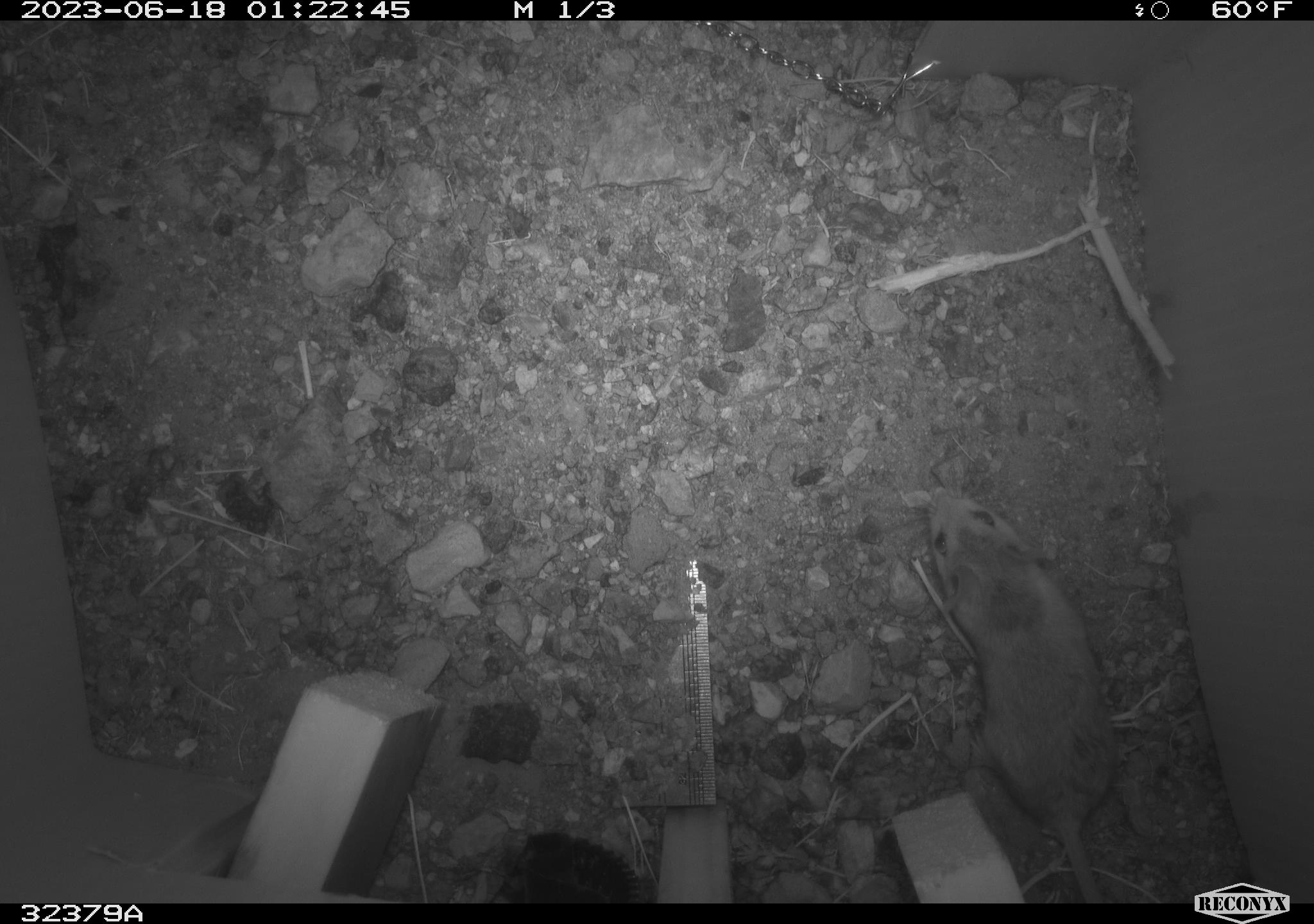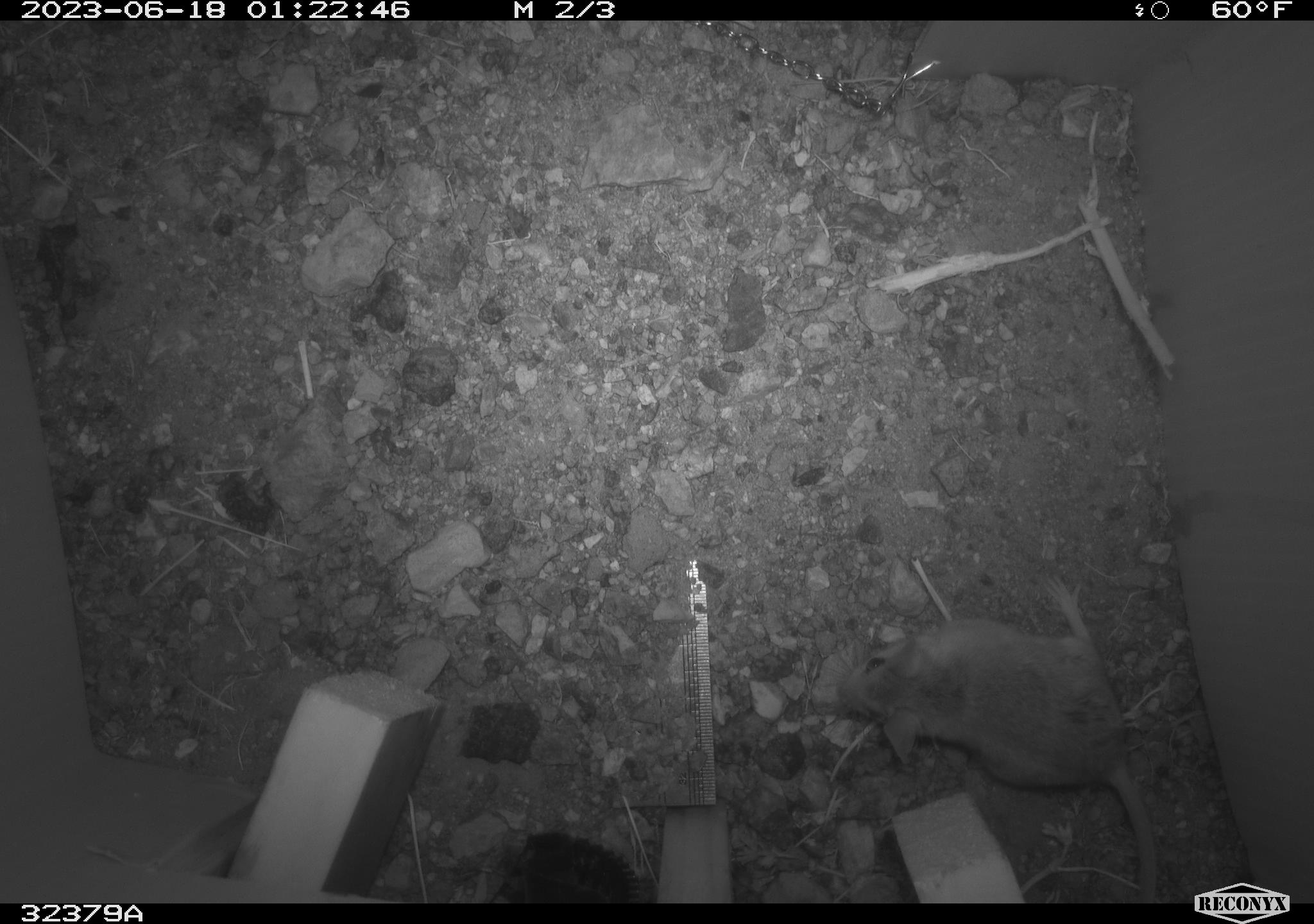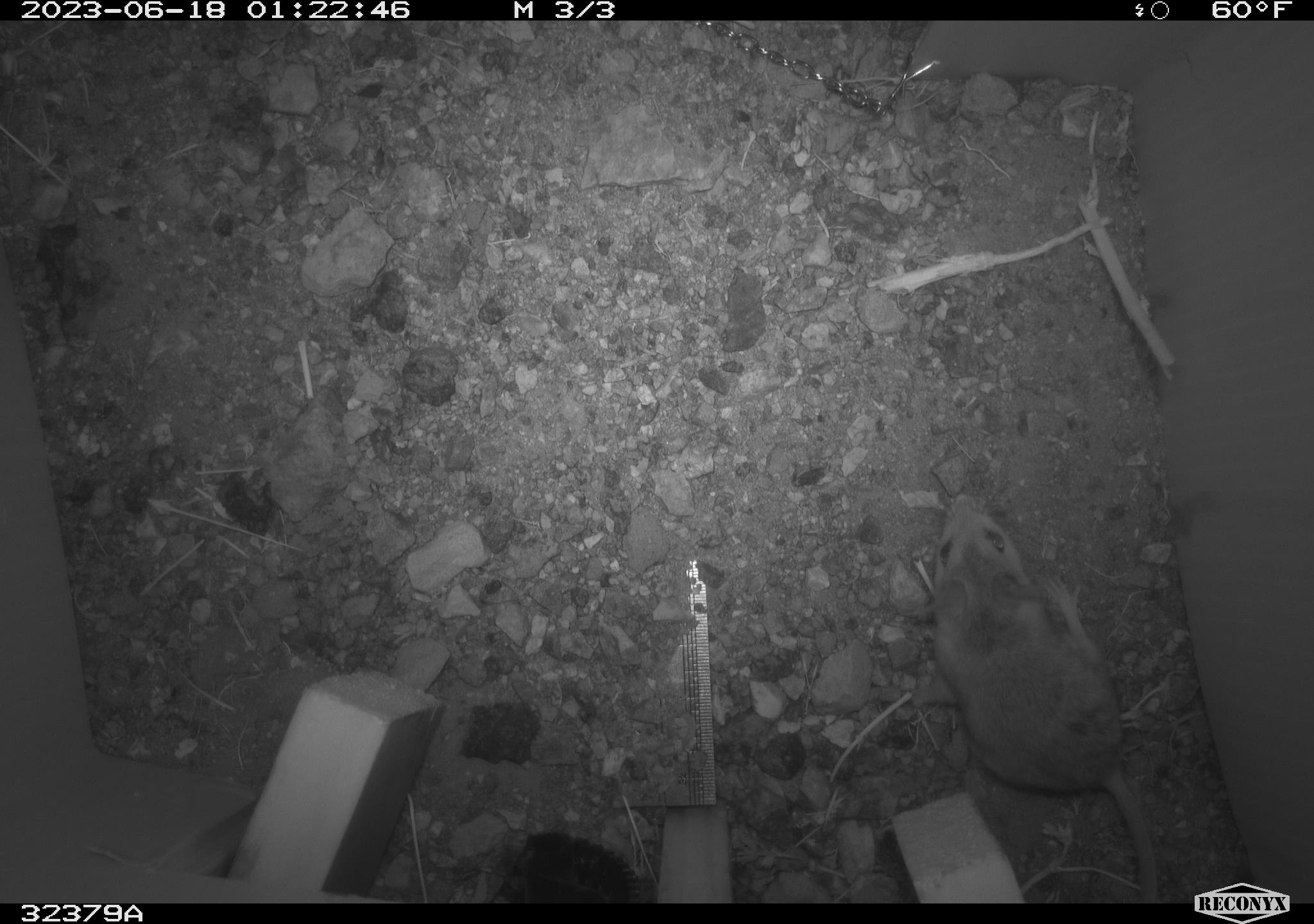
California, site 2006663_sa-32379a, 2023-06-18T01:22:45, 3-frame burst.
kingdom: Animalia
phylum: Chordata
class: Mammalia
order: Rodentia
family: Cricetidae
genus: Peromyscus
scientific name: Peromyscus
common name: deer mice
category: peromyscus species